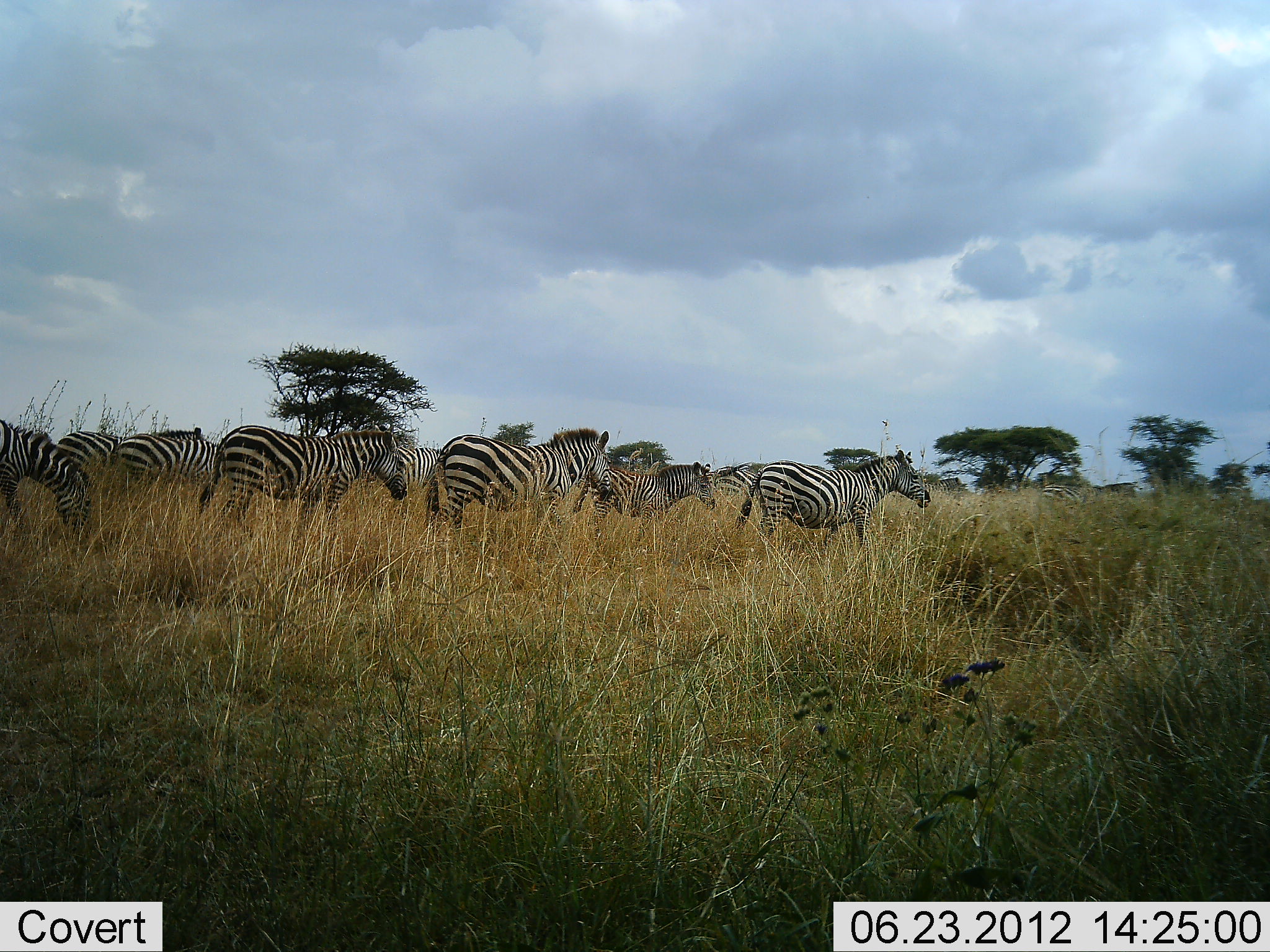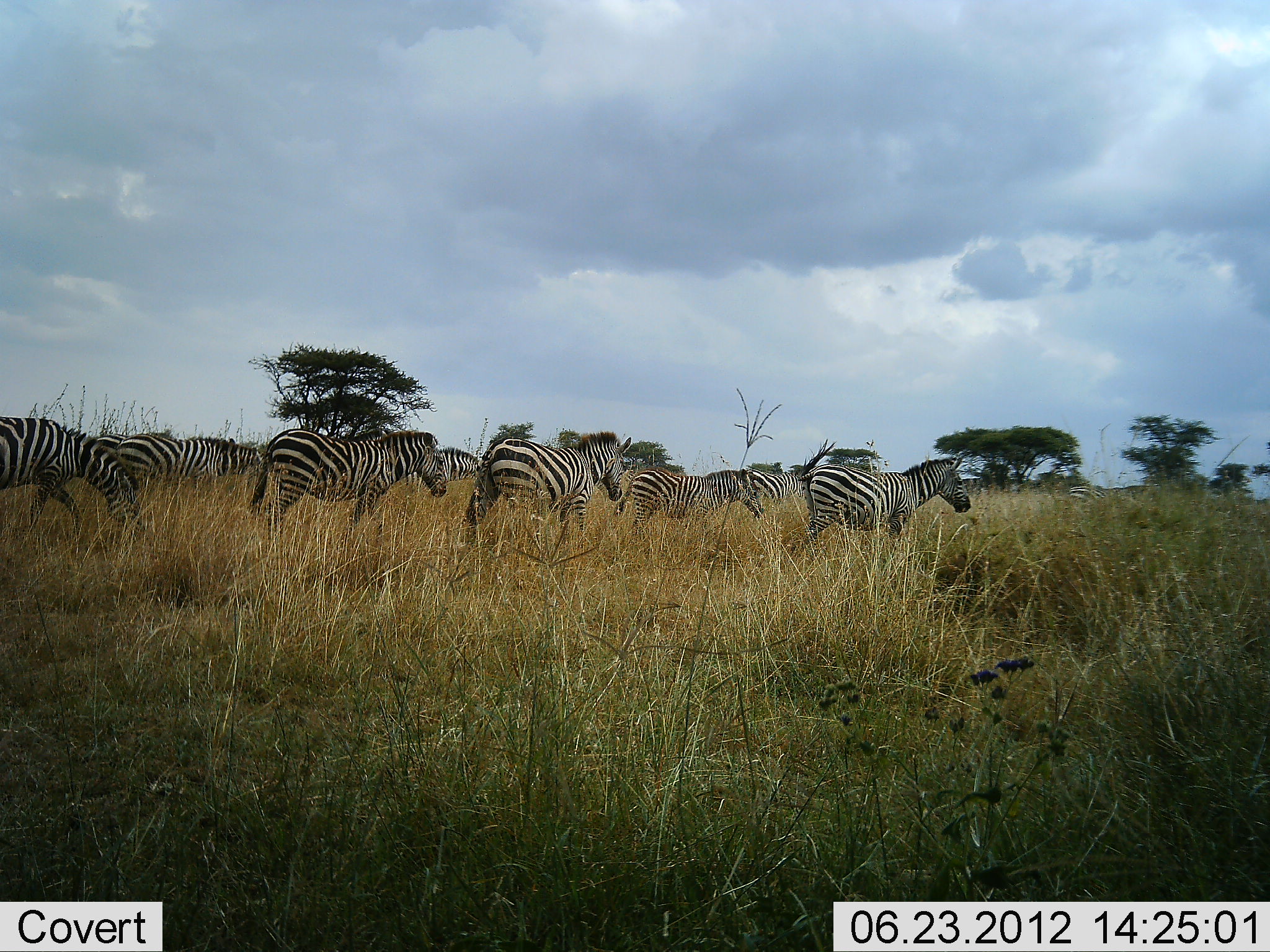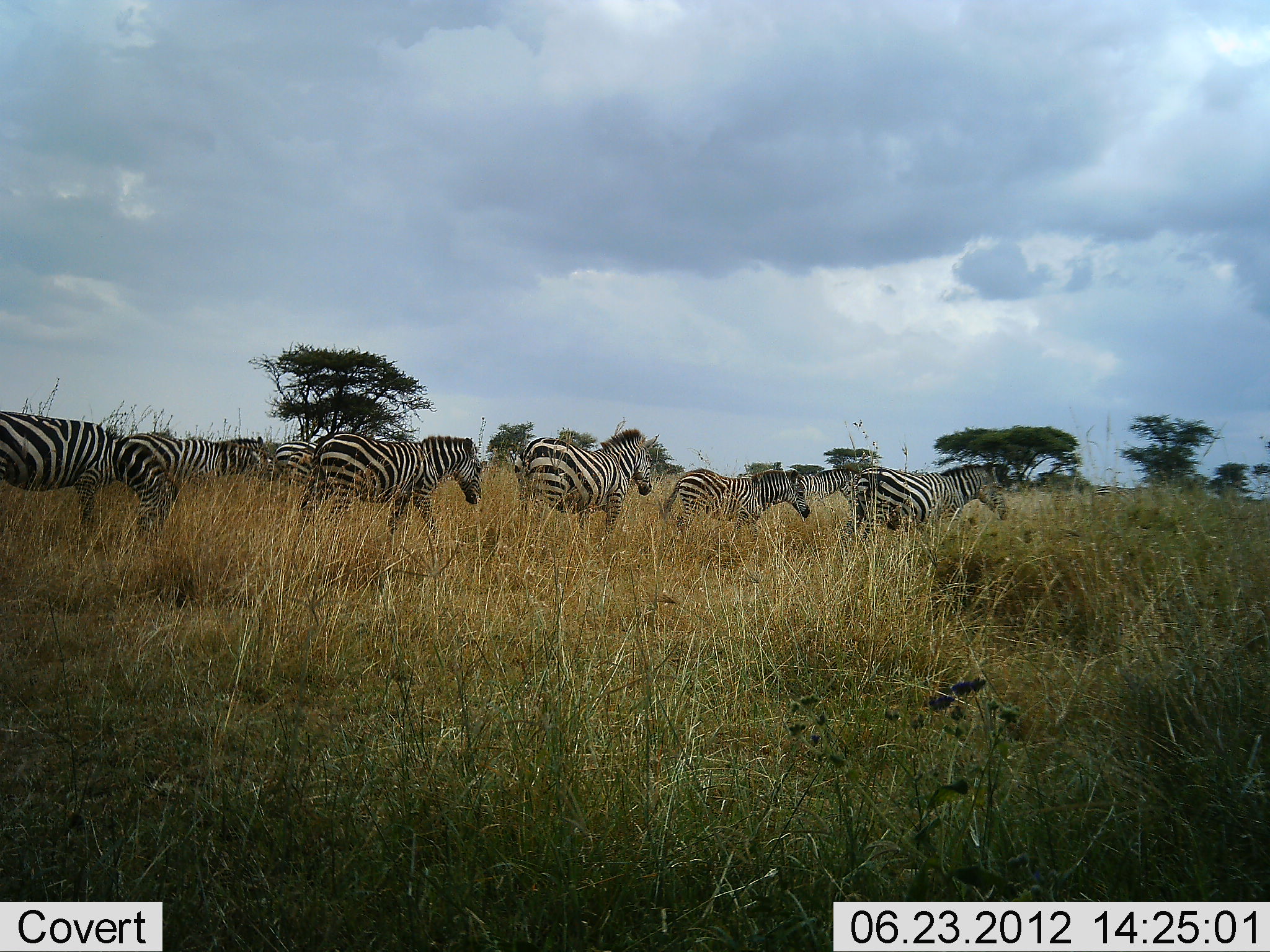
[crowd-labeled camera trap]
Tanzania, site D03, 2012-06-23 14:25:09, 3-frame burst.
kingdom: Animalia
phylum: Chordata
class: Mammalia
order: Perissodactyla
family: Equidae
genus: Equus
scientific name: Equus quagga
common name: plains zebra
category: zebra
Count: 10.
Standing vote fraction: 10%.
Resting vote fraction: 0%.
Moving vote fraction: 100%.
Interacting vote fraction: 0%.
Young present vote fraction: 10%.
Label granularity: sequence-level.